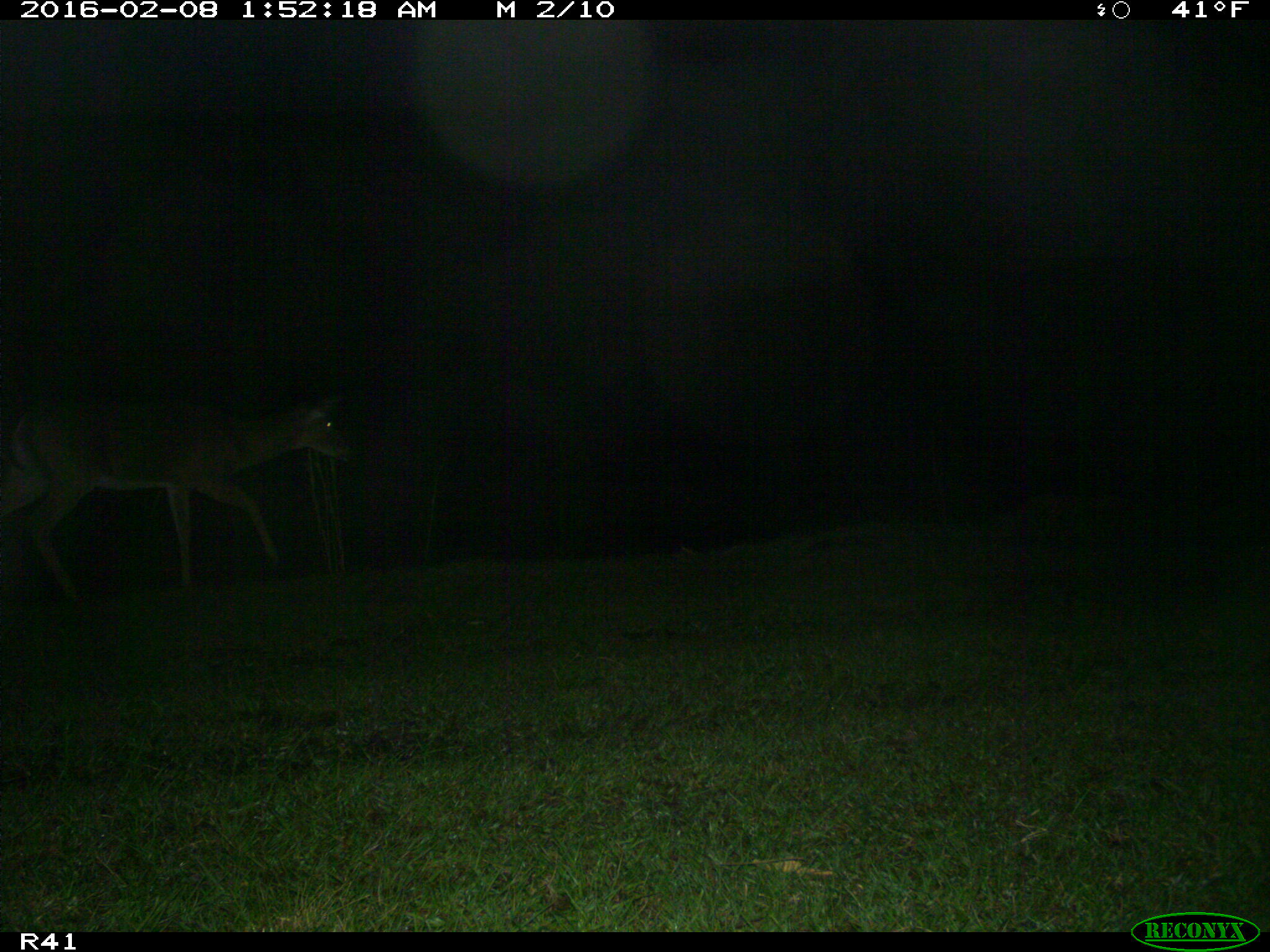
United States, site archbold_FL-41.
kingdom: Animalia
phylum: Chordata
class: Mammalia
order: Artiodactyla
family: Cervidae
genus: Odocoileus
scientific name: Odocoileus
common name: deer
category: unidentified deer